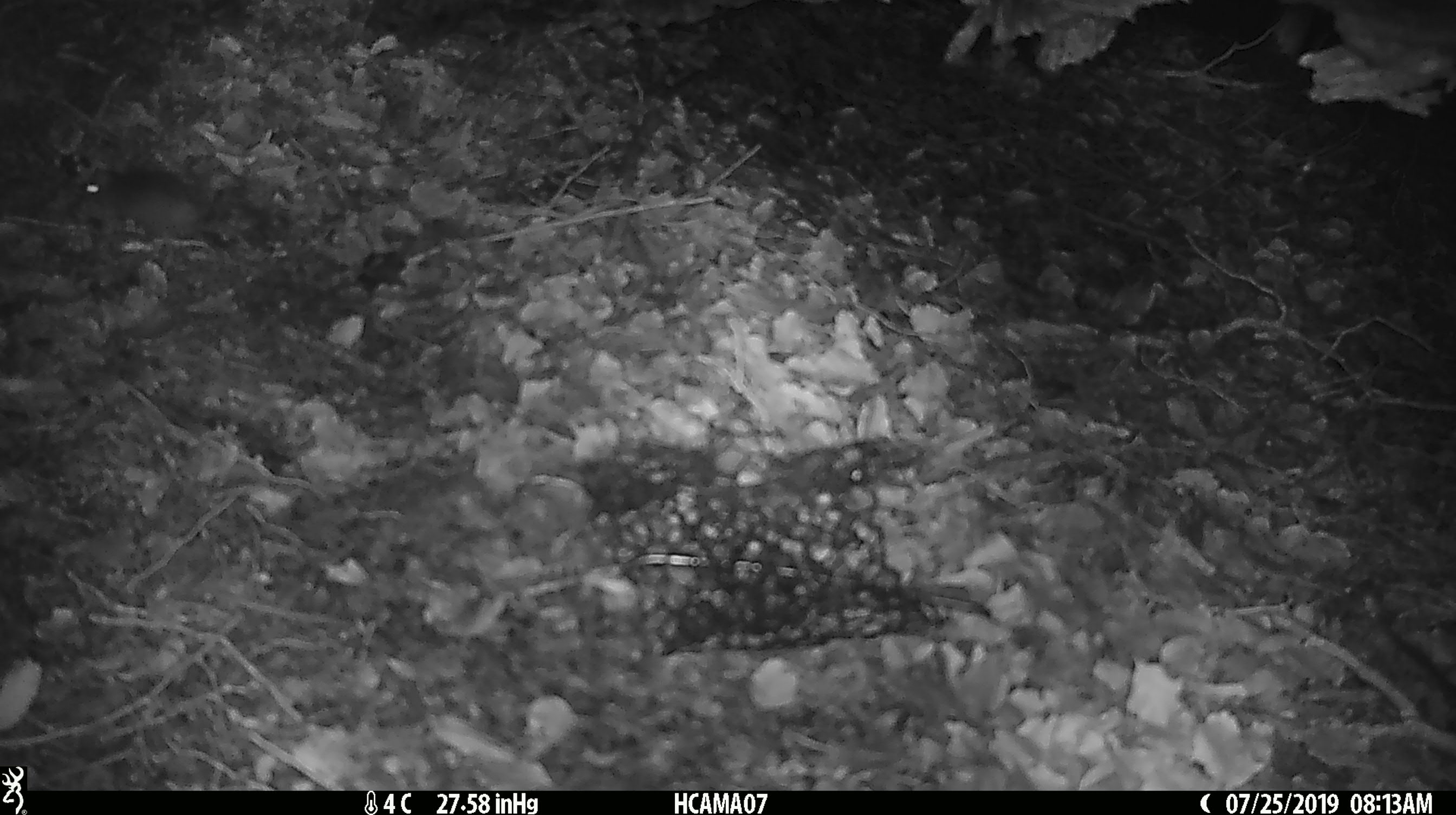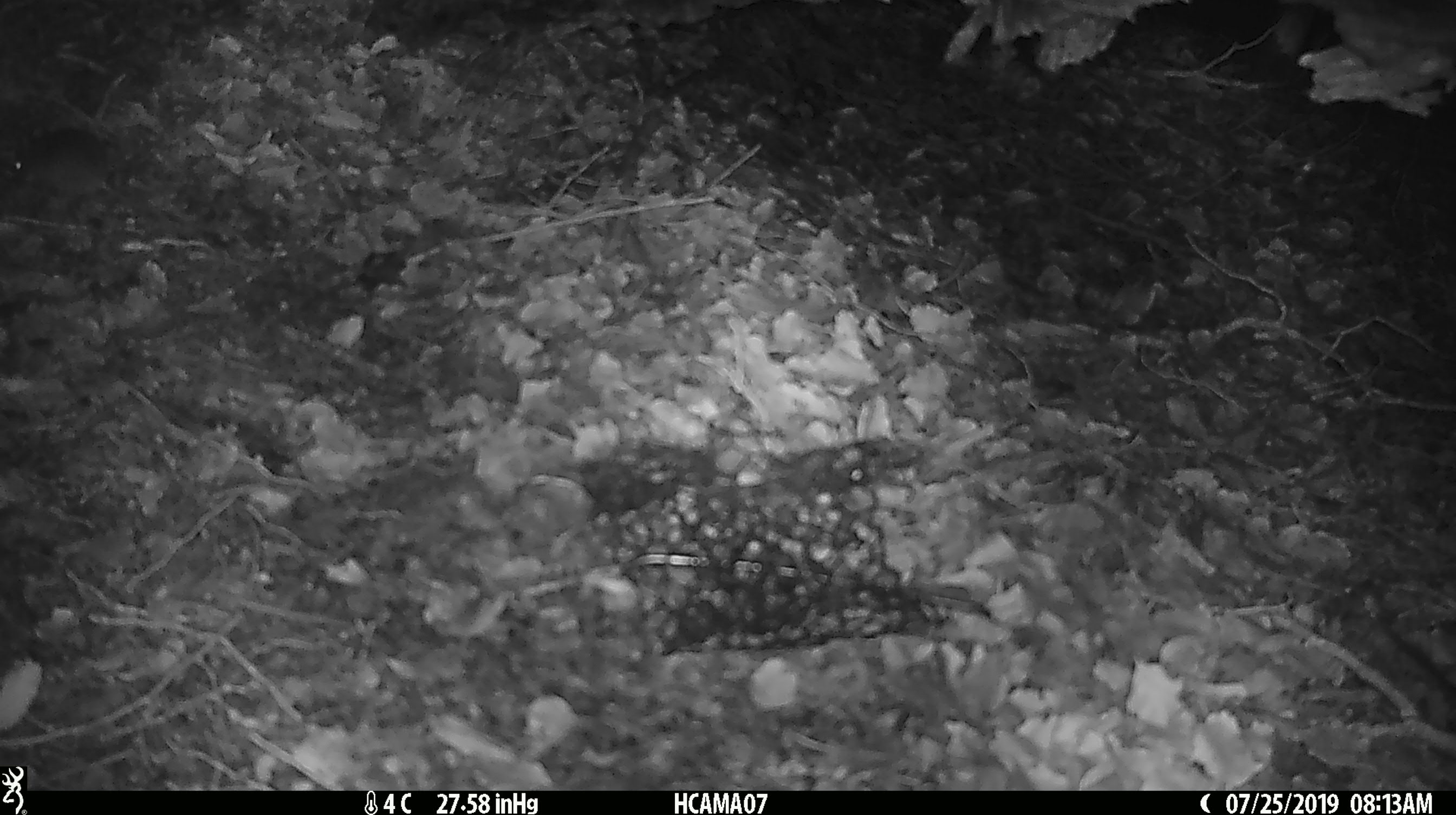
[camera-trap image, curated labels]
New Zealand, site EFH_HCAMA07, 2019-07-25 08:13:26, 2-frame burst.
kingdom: Animalia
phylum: Chordata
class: Mammalia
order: Rodentia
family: Muridae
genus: Mus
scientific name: Mus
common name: mouse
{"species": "mouse (Mus)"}